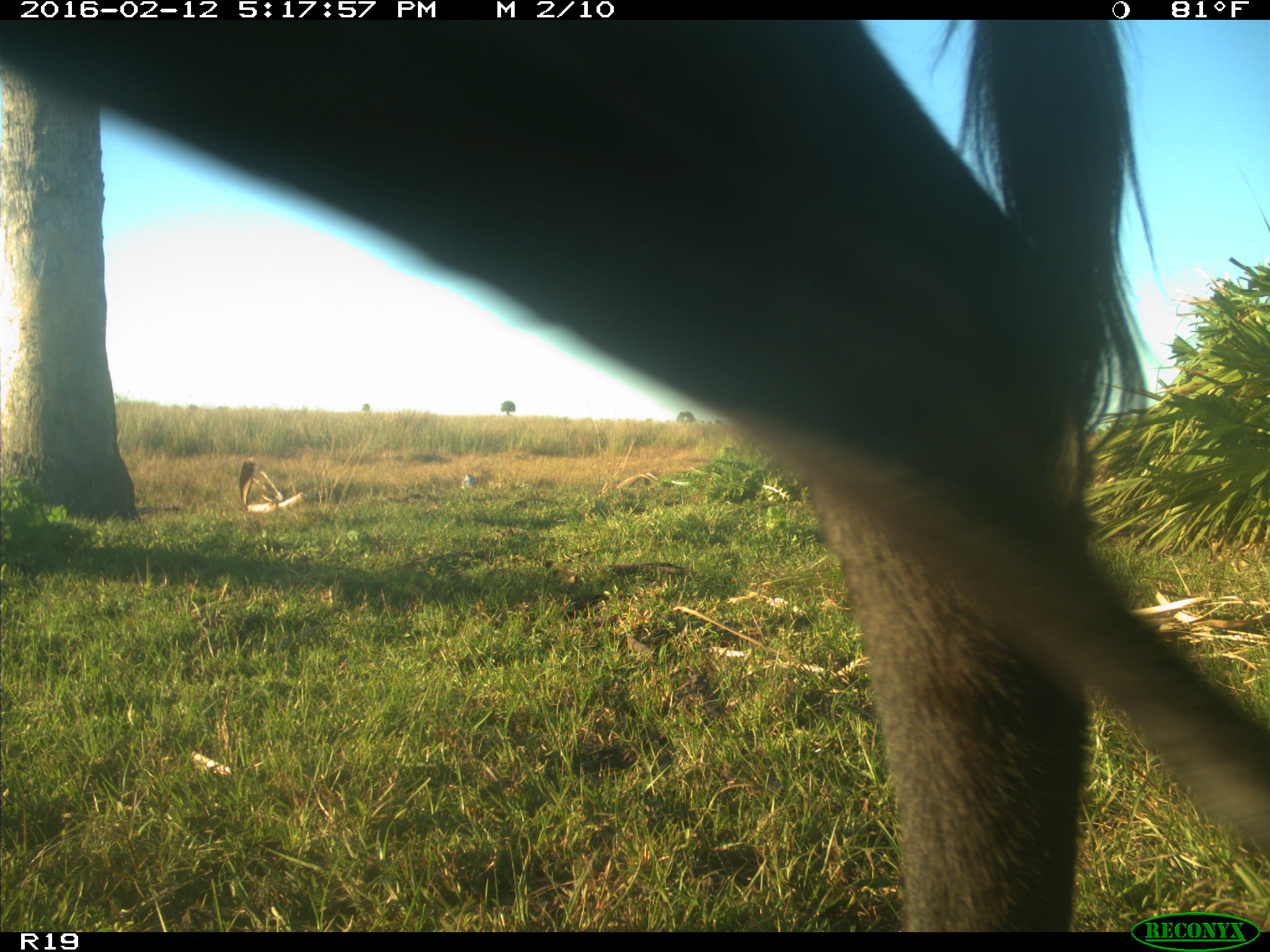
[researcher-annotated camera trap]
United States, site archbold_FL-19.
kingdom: Animalia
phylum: Chordata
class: Mammalia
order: Artiodactyla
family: Bovidae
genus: Bos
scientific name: Bos taurus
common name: domestic cow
Bos taurus (domestic cow).